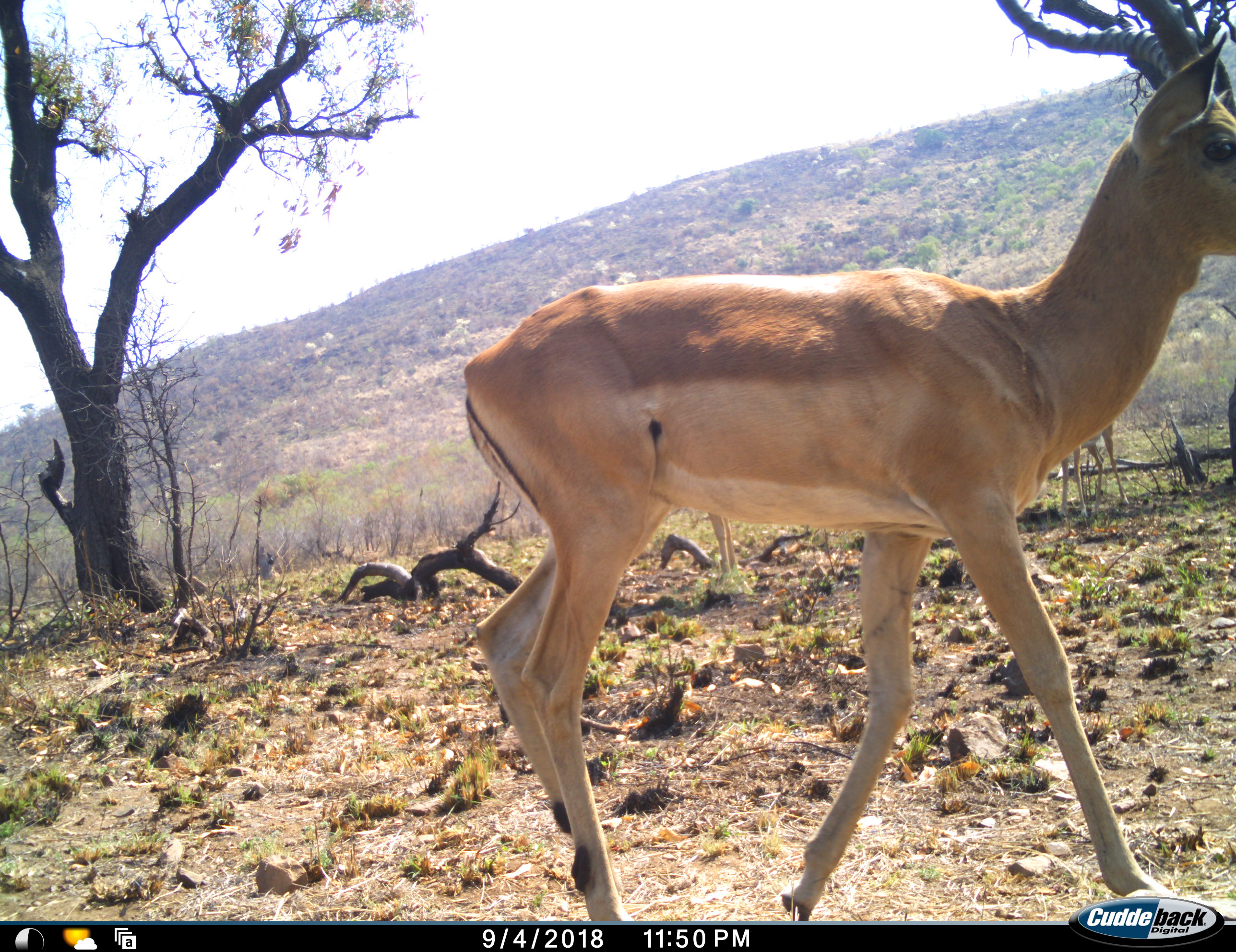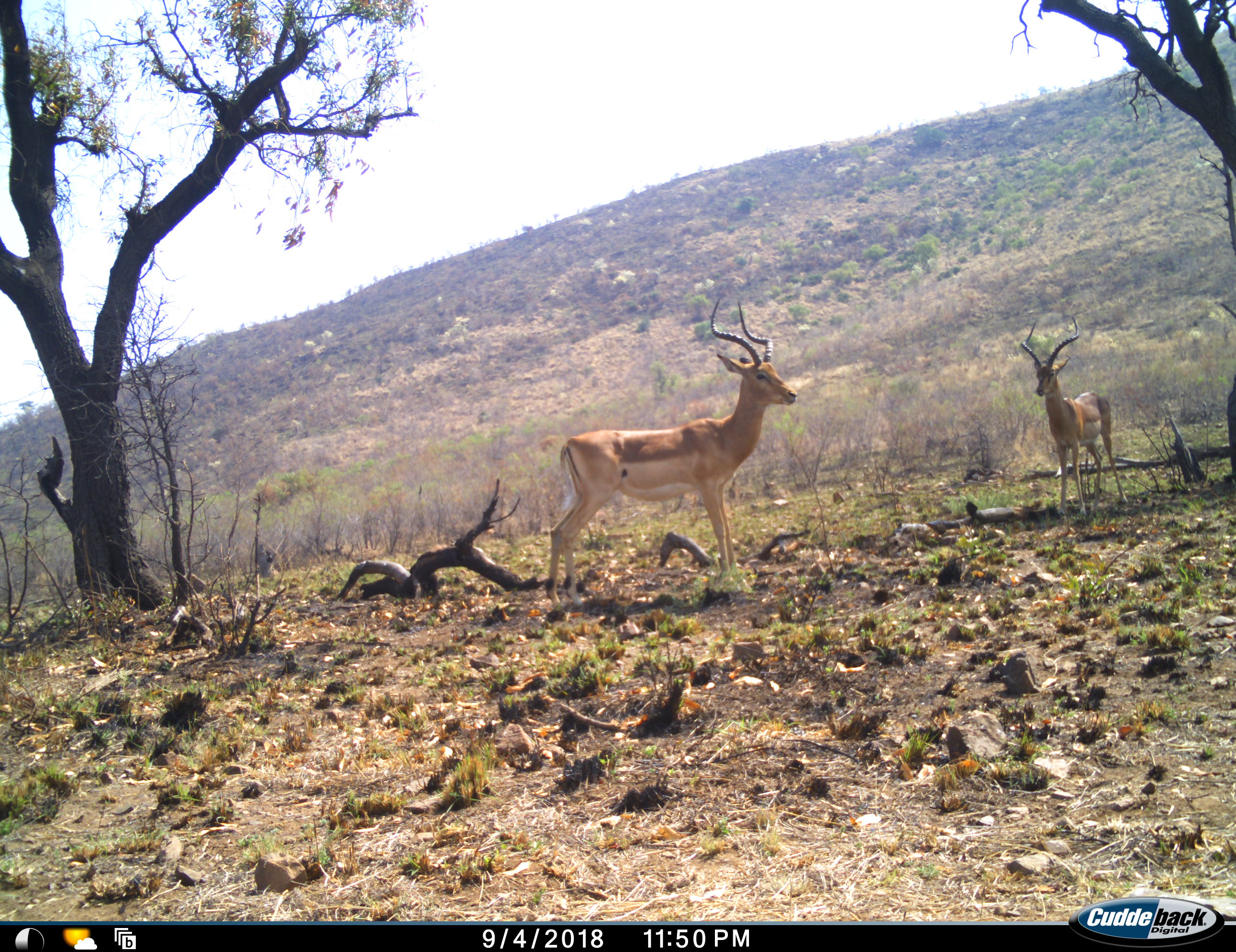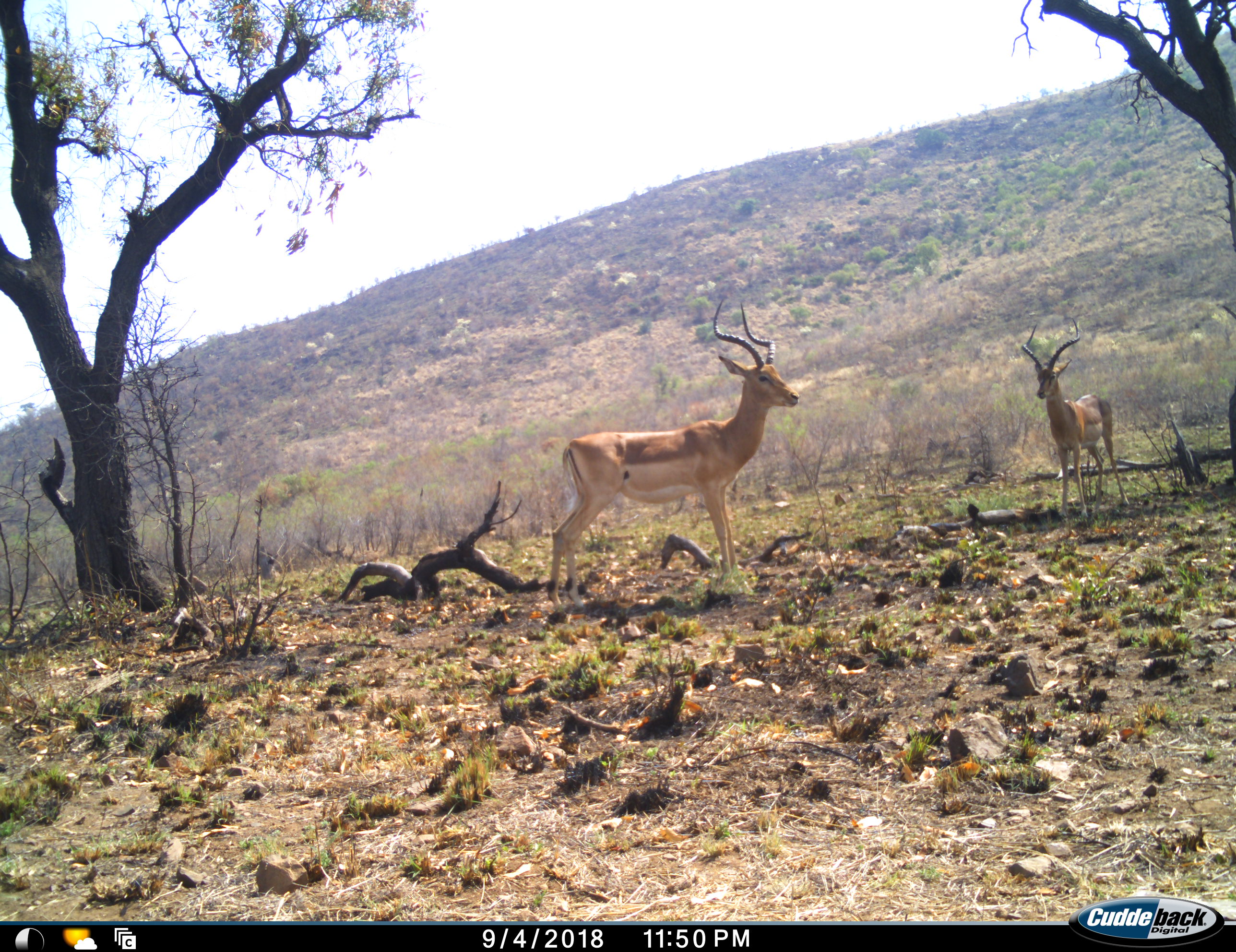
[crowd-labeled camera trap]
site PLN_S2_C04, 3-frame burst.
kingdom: Animalia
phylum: Chordata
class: Mammalia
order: Artiodactyla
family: Bovidae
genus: Aepyceros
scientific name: Aepyceros melampus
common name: impala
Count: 3.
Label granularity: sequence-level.